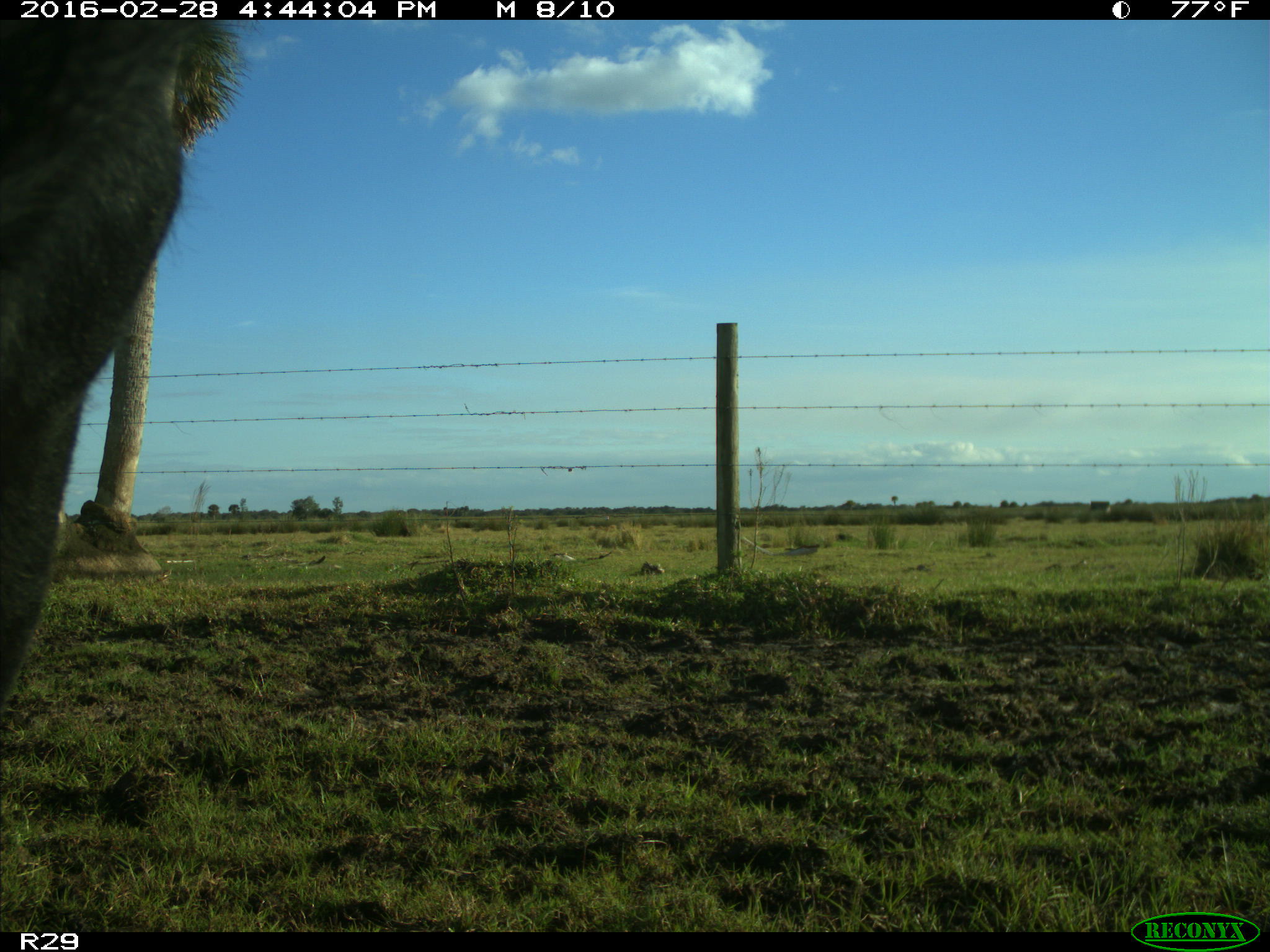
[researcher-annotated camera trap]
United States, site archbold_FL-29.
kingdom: Animalia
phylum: Chordata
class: Mammalia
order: Artiodactyla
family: Bovidae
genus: Bos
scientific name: Bos taurus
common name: domestic cow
Bos taurus (domestic cow).